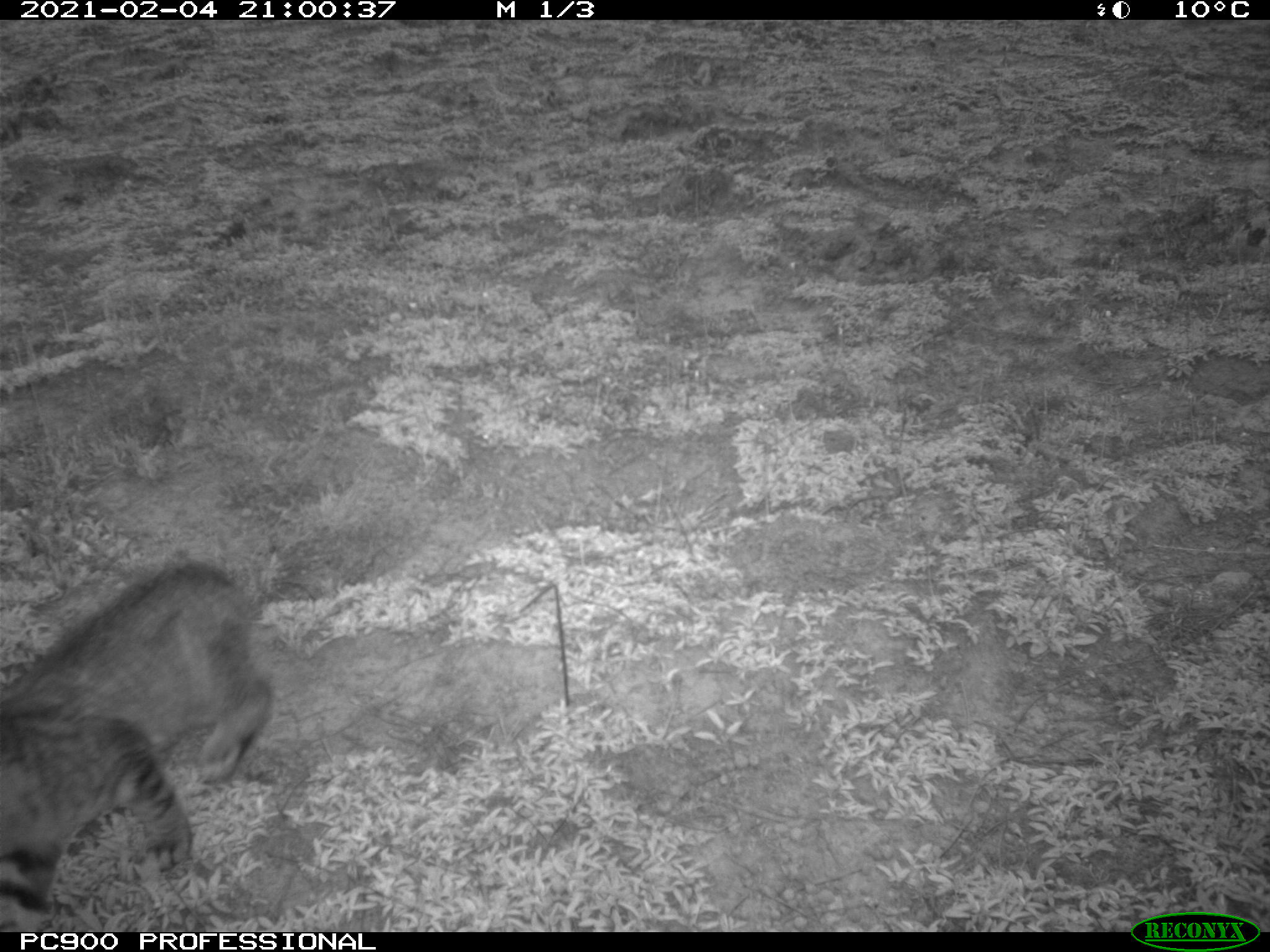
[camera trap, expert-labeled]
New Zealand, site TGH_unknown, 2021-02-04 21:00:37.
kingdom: Animalia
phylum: Chordata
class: Mammalia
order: Carnivora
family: Felidae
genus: Felis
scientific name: Felis catus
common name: domestic cat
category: cat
Cat (domestic cat) (Felis catus).